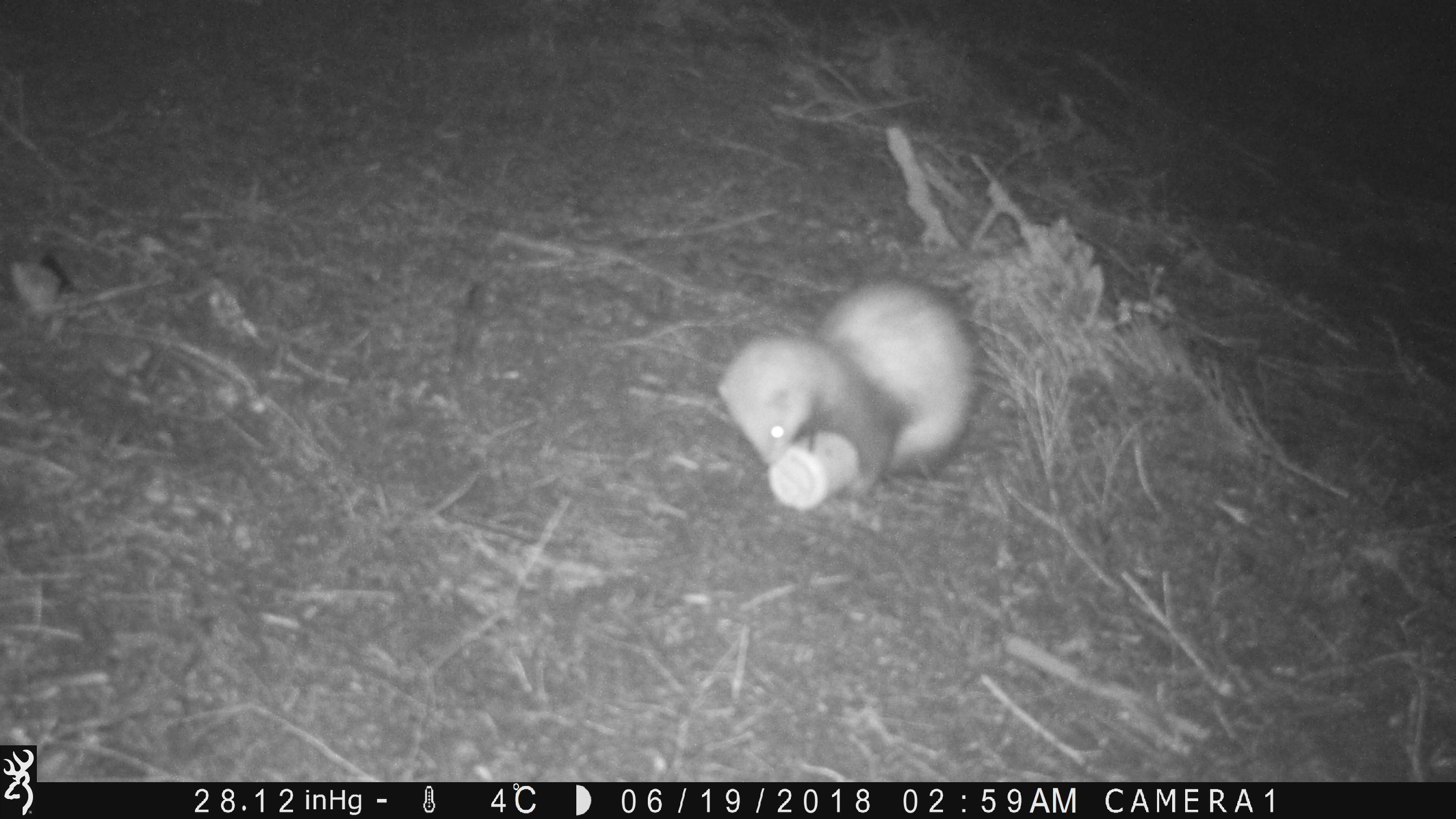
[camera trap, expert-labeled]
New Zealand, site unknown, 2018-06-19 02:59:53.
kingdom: Animalia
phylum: Chordata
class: Mammalia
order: Carnivora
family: Mustelidae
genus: Mustela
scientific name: Mustela furo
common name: ferret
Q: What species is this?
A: Ferret (Mustela furo).